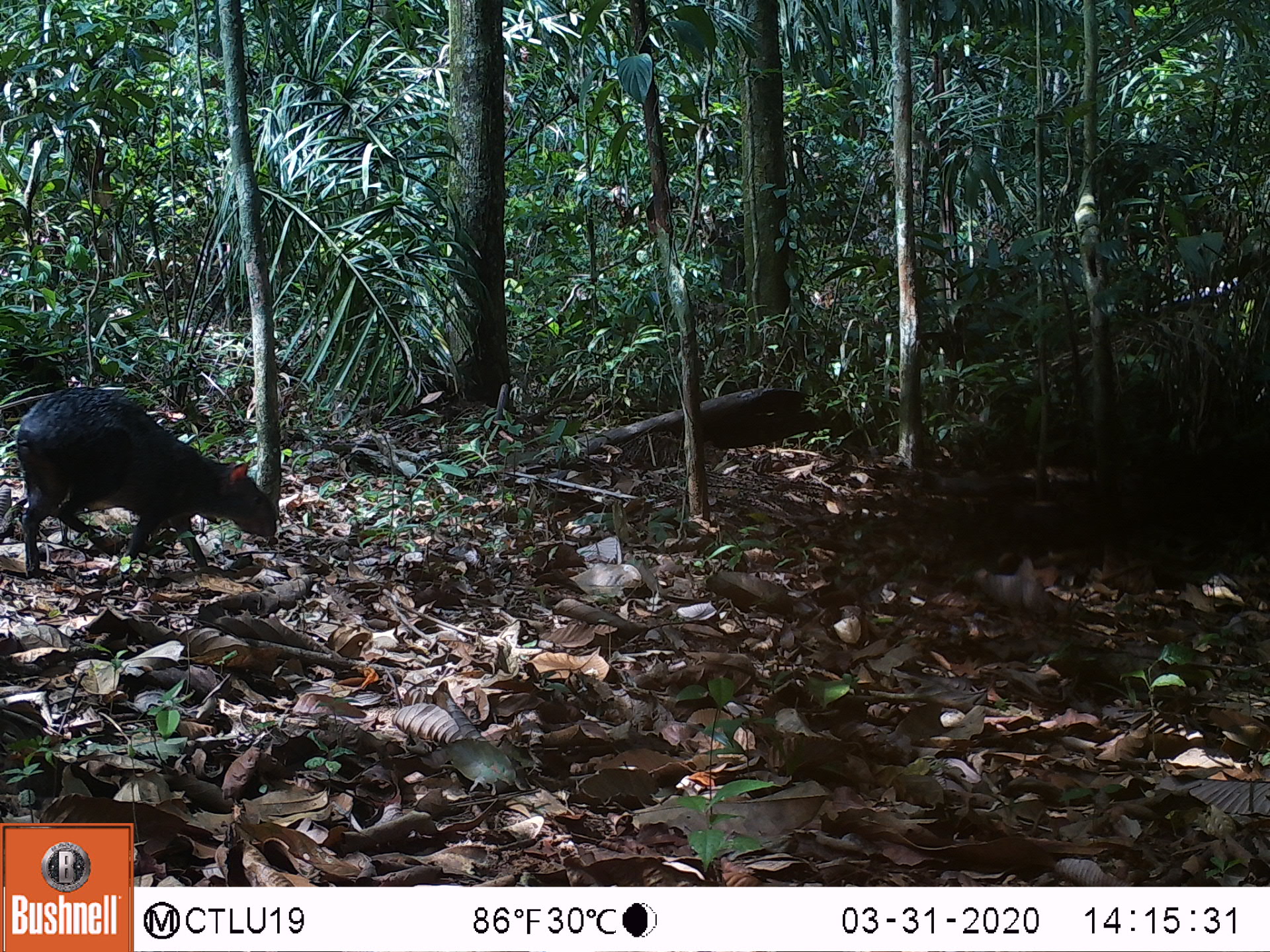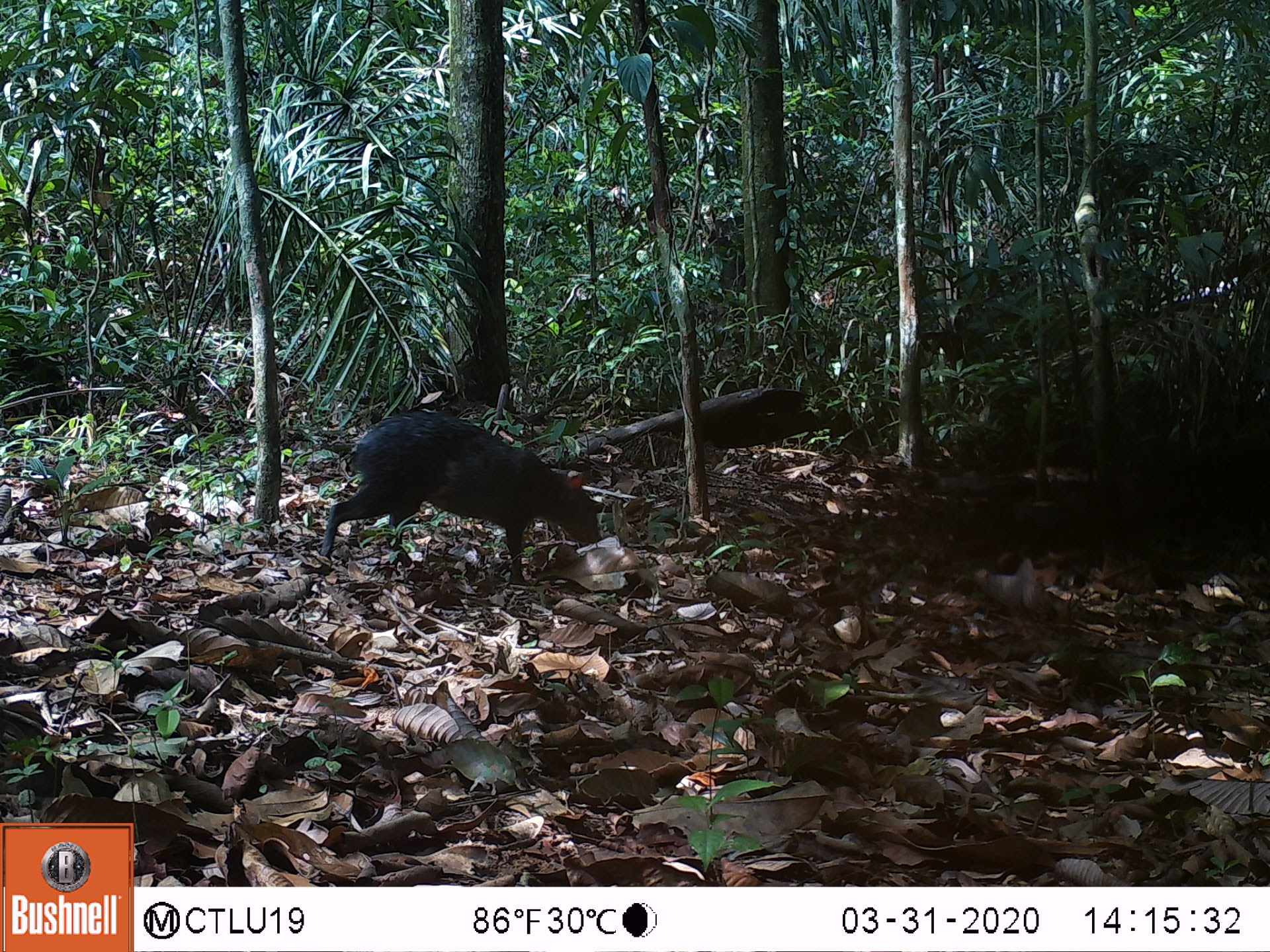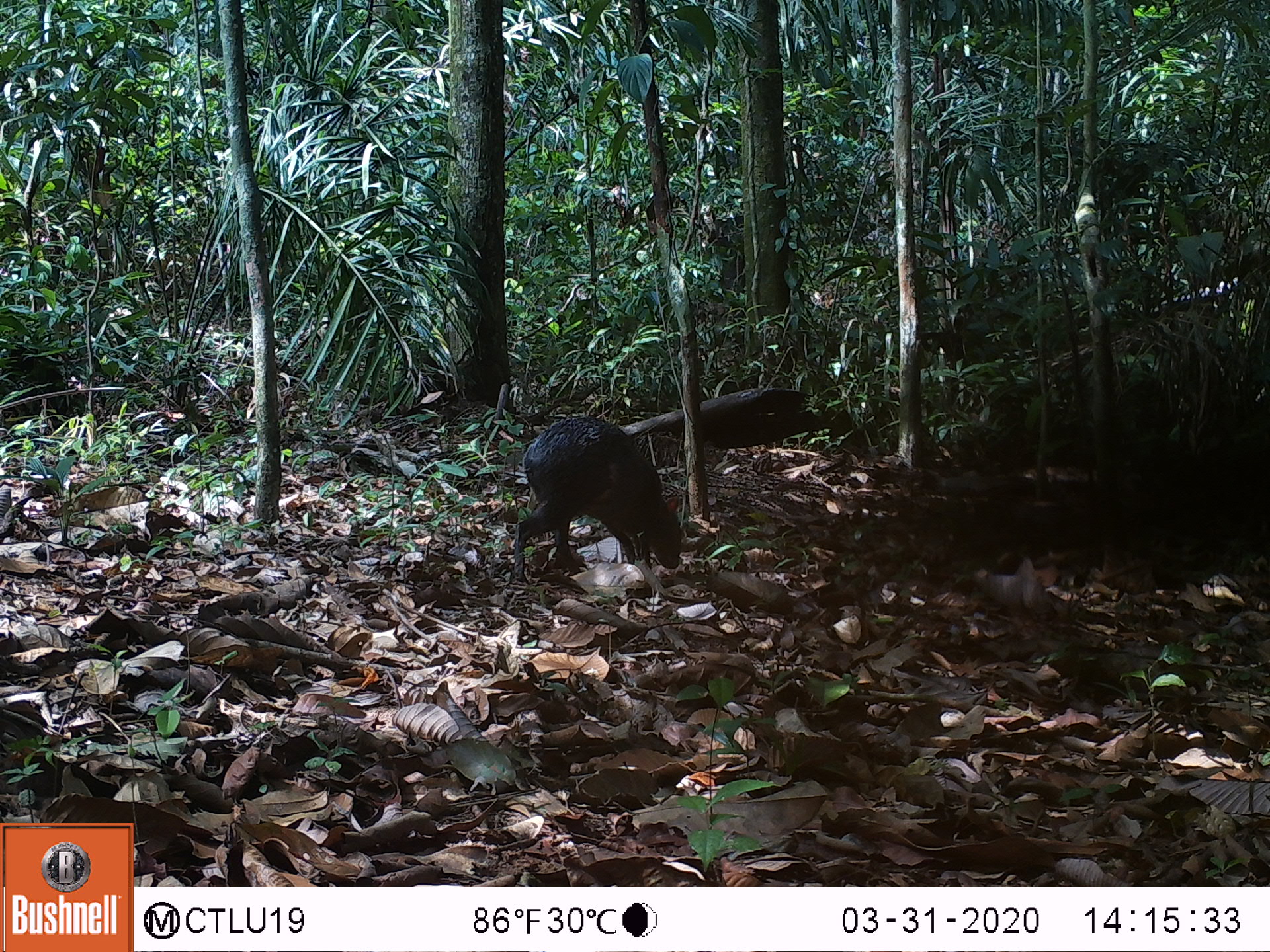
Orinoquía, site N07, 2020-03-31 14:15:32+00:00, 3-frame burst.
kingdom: Animalia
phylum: Chordata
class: Mammalia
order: Rodentia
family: Dasyproctidae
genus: Dasyprocta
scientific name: Dasyprocta fuliginosa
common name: black agouti